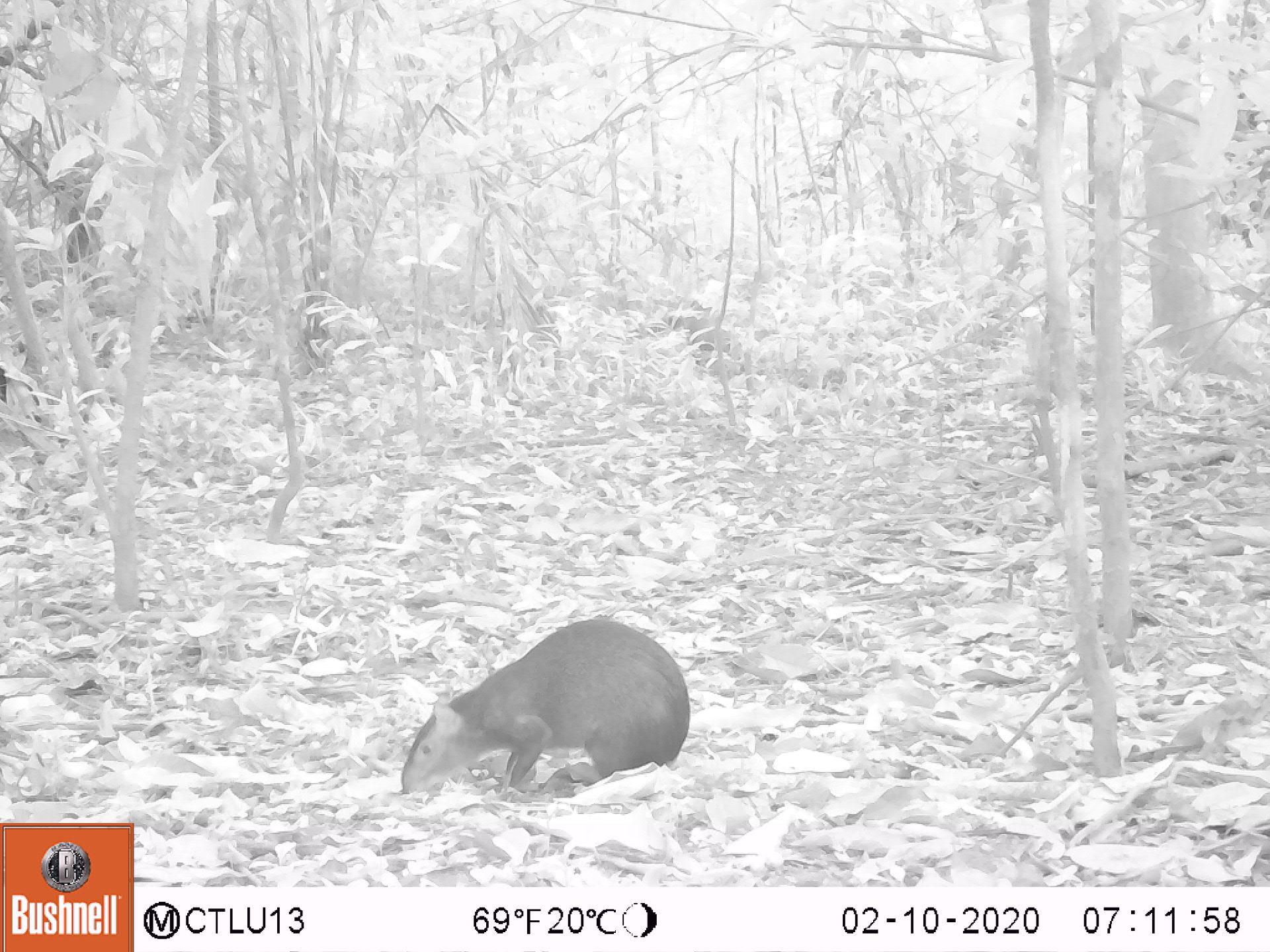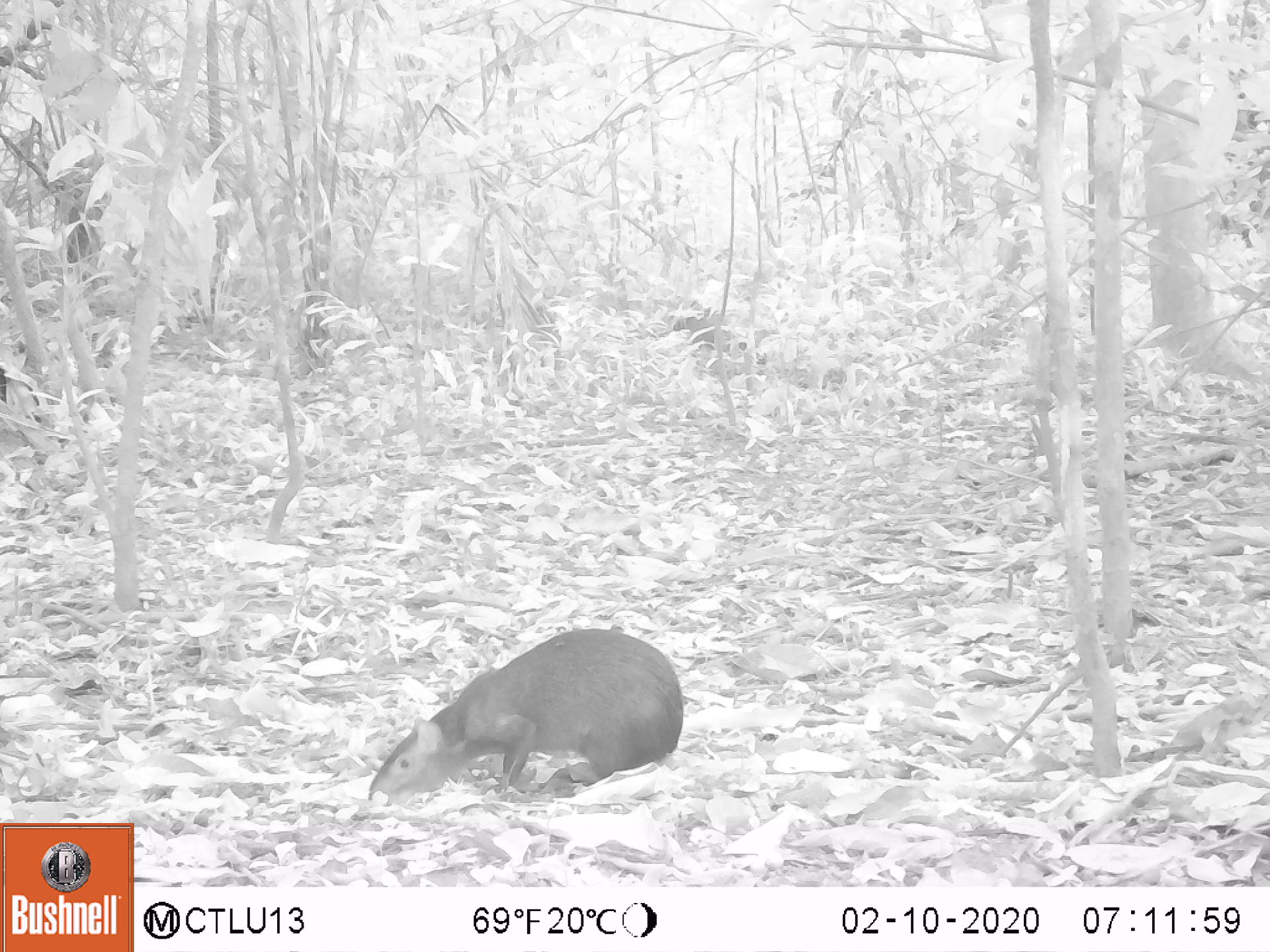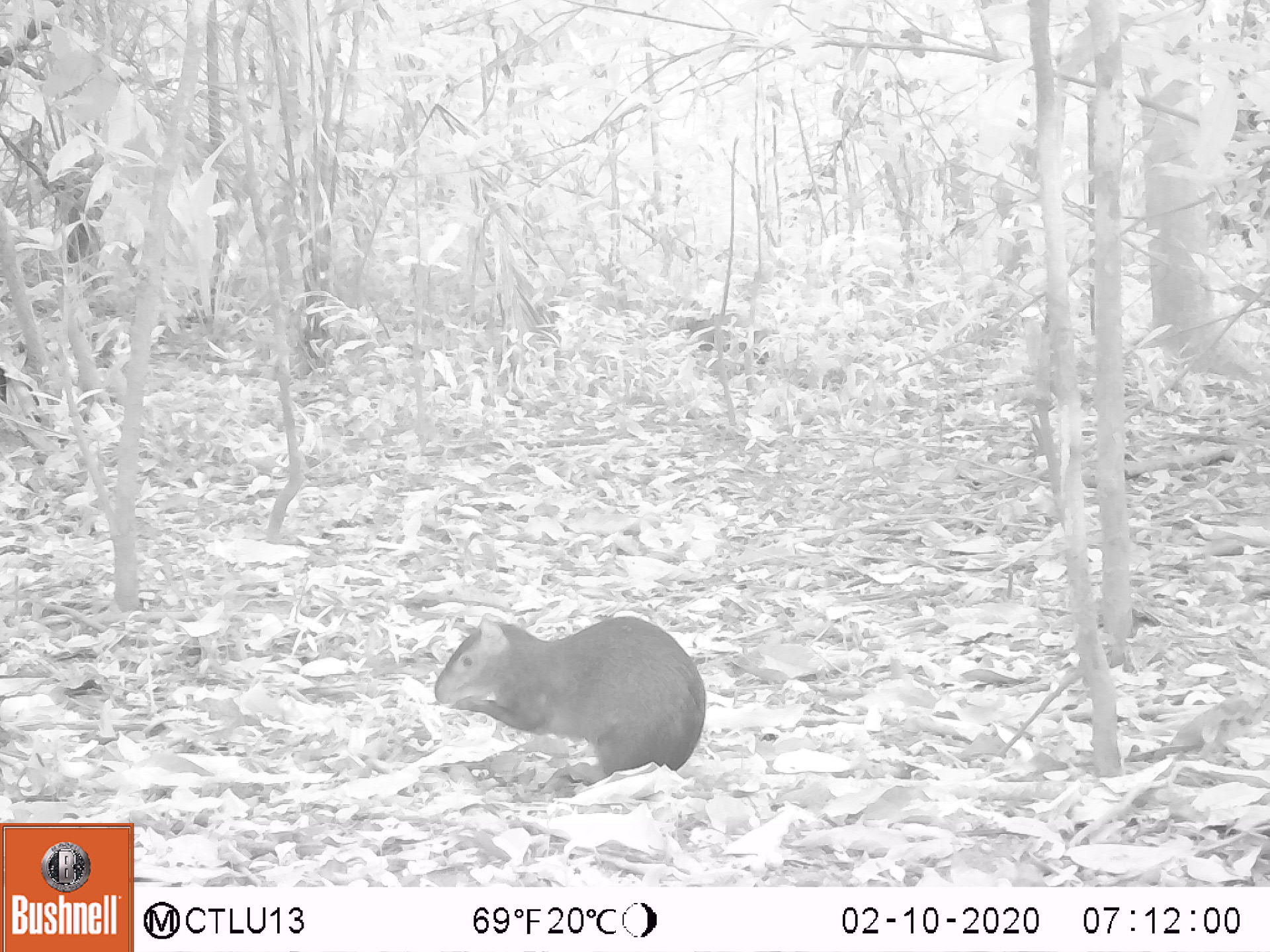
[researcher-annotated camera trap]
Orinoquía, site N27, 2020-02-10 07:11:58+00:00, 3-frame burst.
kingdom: Animalia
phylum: Chordata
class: Mammalia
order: Rodentia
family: Dasyproctidae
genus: Dasyprocta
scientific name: Dasyprocta fuliginosa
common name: black agouti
Black agouti (Dasyprocta fuliginosa).